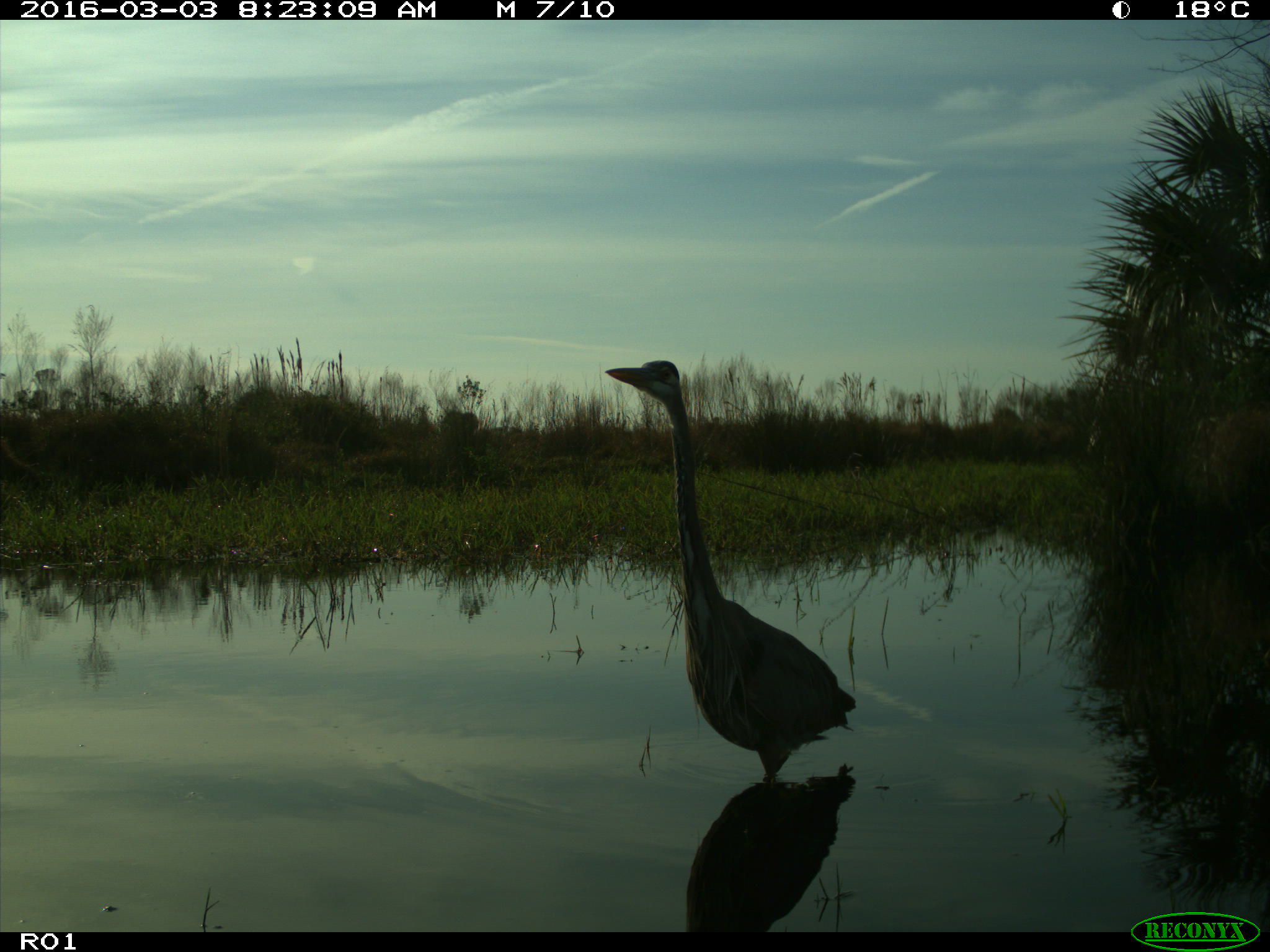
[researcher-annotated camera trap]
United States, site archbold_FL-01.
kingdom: Animalia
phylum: Chordata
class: Aves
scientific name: Aves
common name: birds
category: unidentified bird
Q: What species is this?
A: Unidentified bird (birds) (Aves).